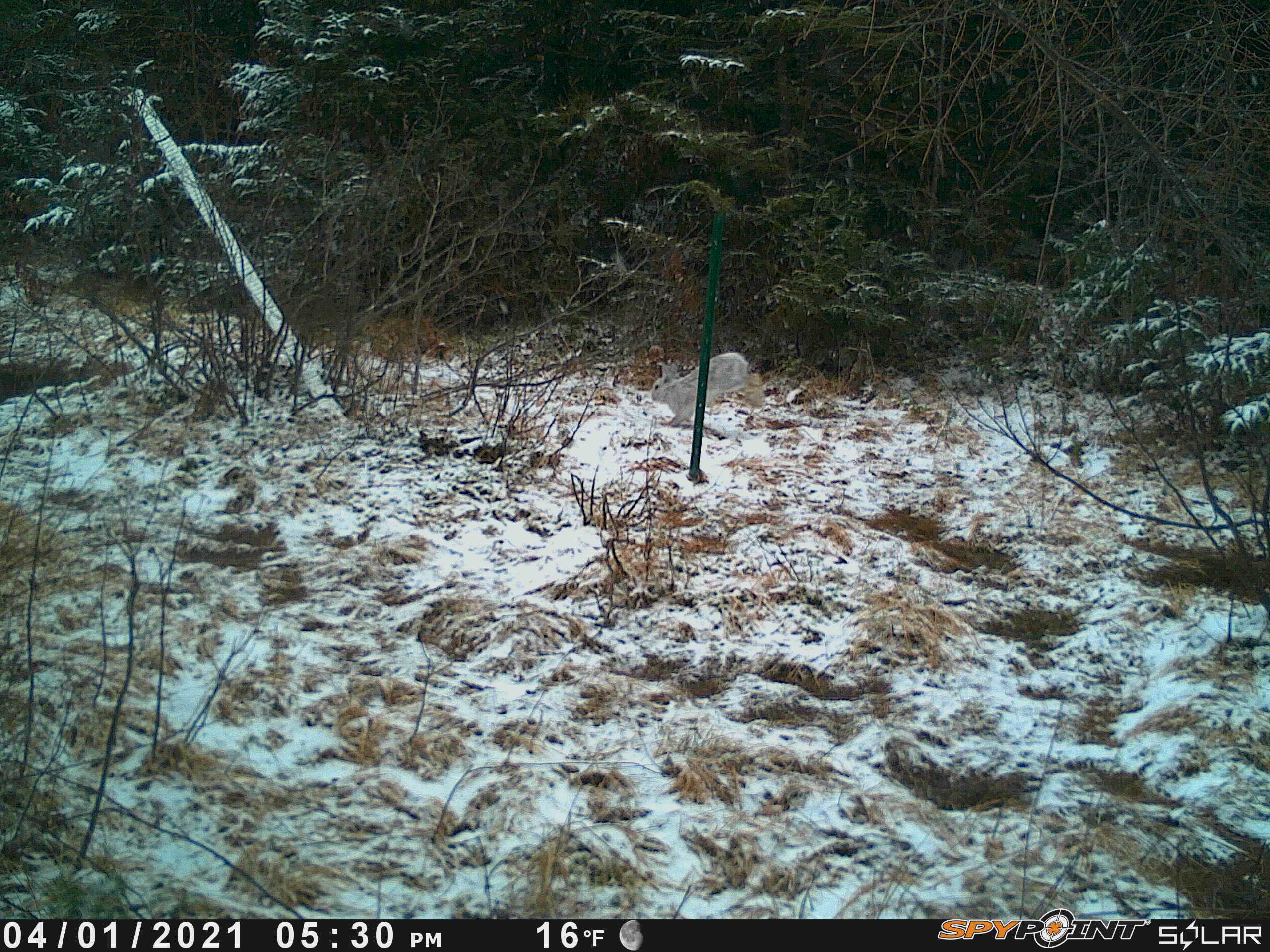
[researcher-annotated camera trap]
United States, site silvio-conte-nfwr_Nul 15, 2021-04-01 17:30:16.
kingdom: Animalia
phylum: Chordata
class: Mammalia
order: Lagomorpha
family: Leporidae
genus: Lepus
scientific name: Lepus americanus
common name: snowshoe hare